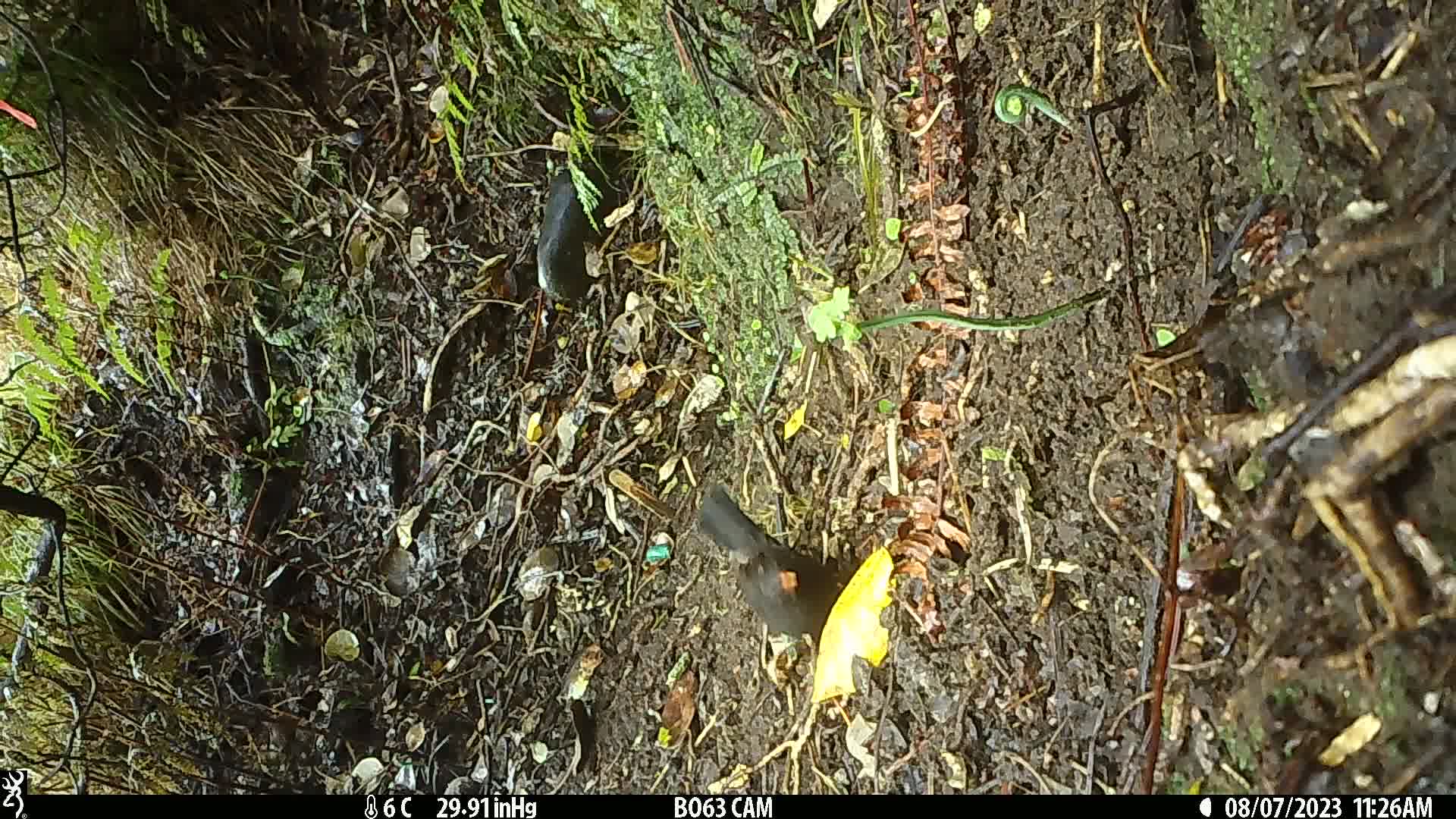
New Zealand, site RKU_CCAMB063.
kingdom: Animalia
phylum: Chordata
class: Aves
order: Passeriformes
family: Turdidae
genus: Turdus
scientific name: Turdus merula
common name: eurasian blackbird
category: blackbird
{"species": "blackbird (eurasian blackbird) (Turdus merula)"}